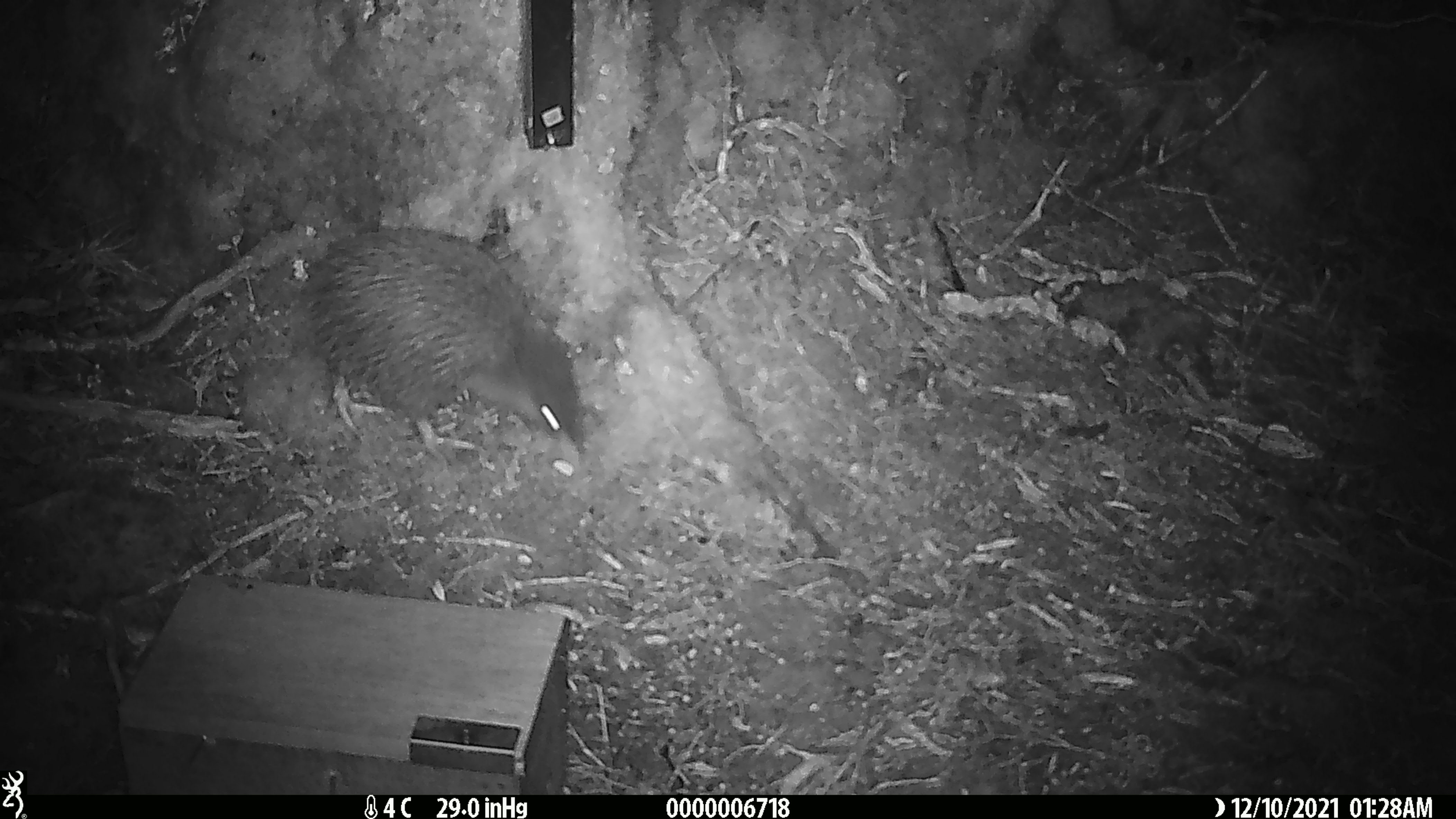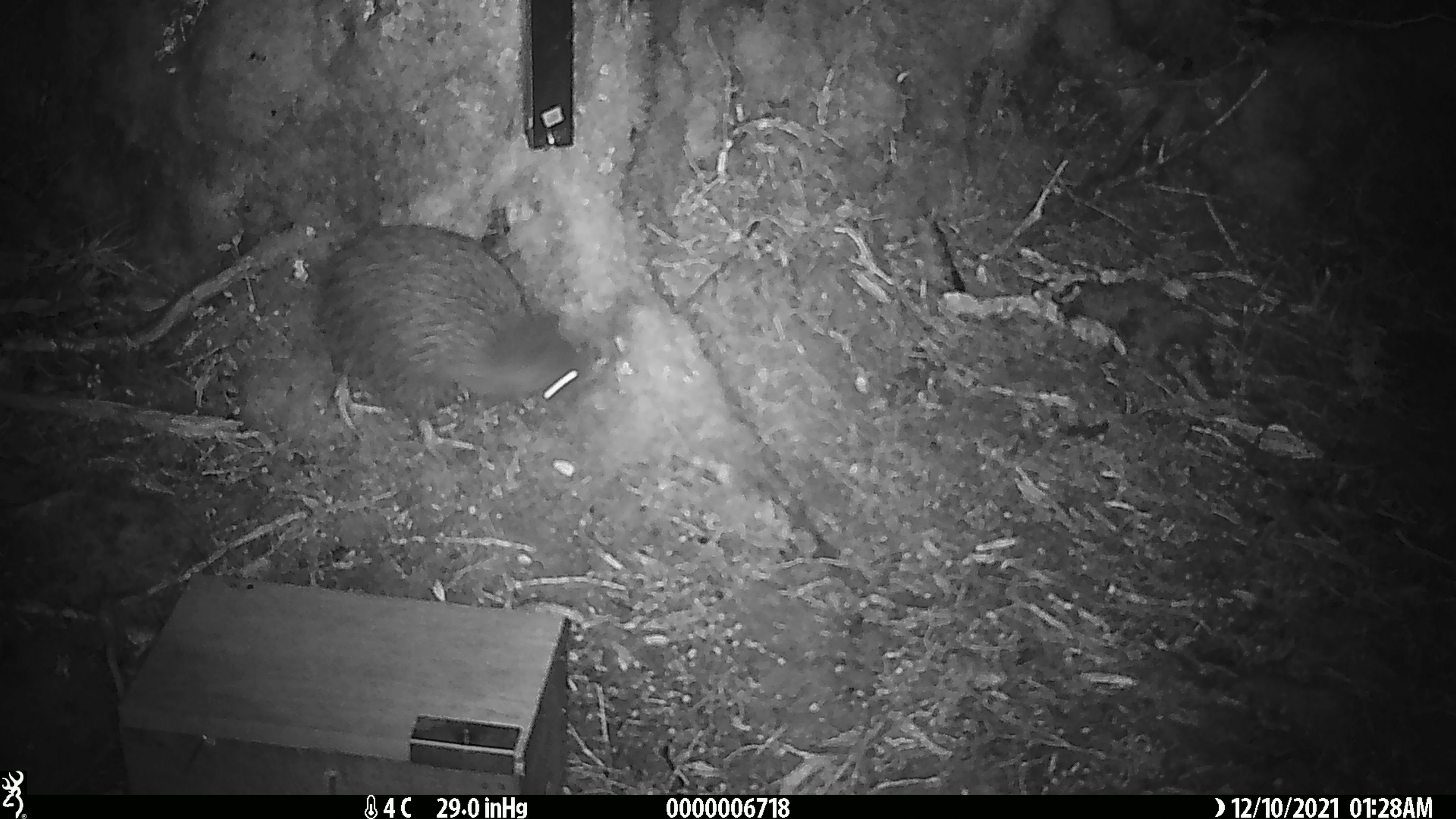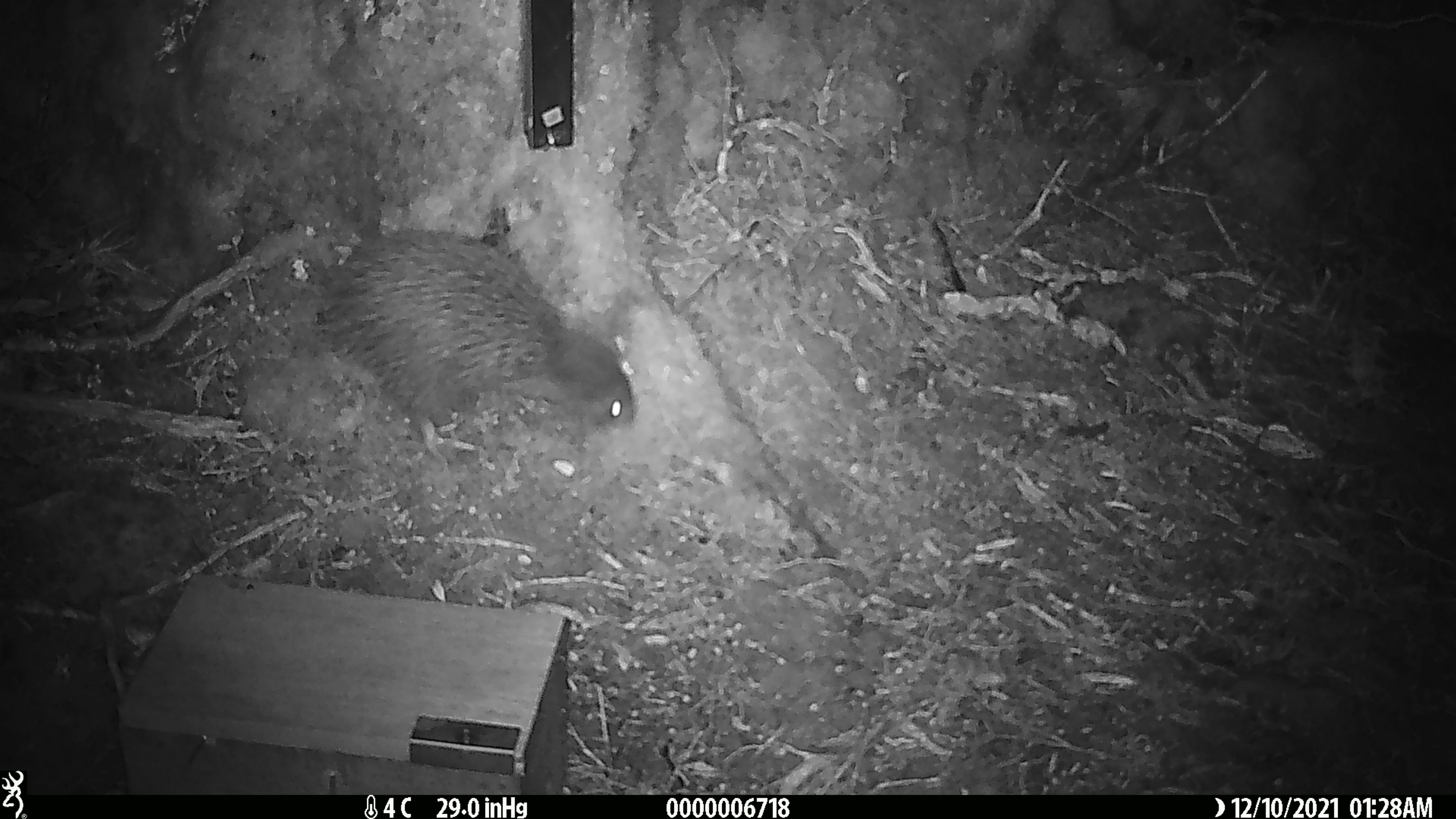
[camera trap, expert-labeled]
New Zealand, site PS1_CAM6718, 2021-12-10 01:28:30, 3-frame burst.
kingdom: Animalia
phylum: Chordata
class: Aves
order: Apterygiformes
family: Apterygidae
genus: Apteryx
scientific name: Apteryx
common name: kiwi